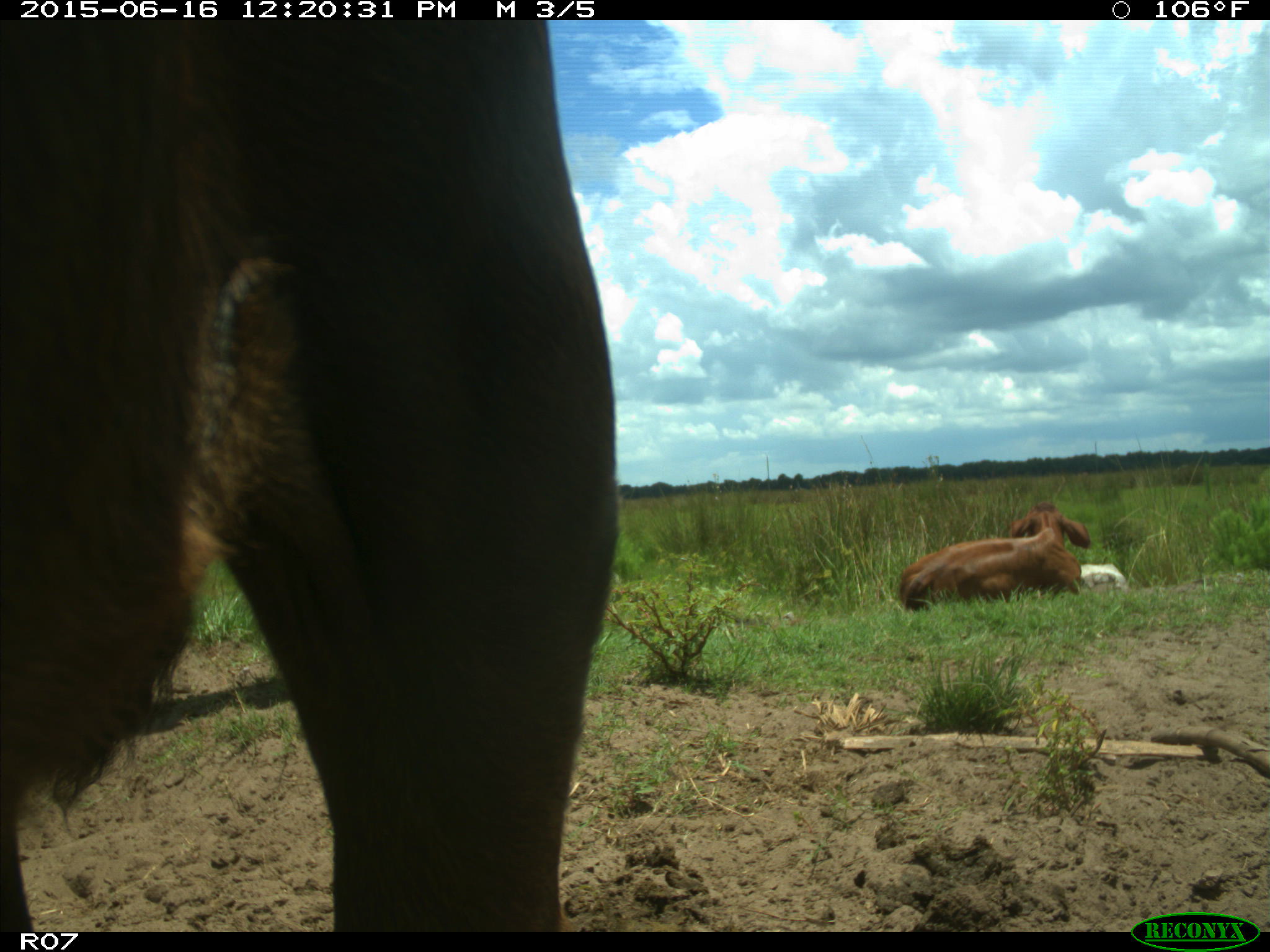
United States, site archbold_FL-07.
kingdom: Animalia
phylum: Chordata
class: Mammalia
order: Artiodactyla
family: Bovidae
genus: Bos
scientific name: Bos taurus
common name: domestic cow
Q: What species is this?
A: Bos taurus (domestic cow).